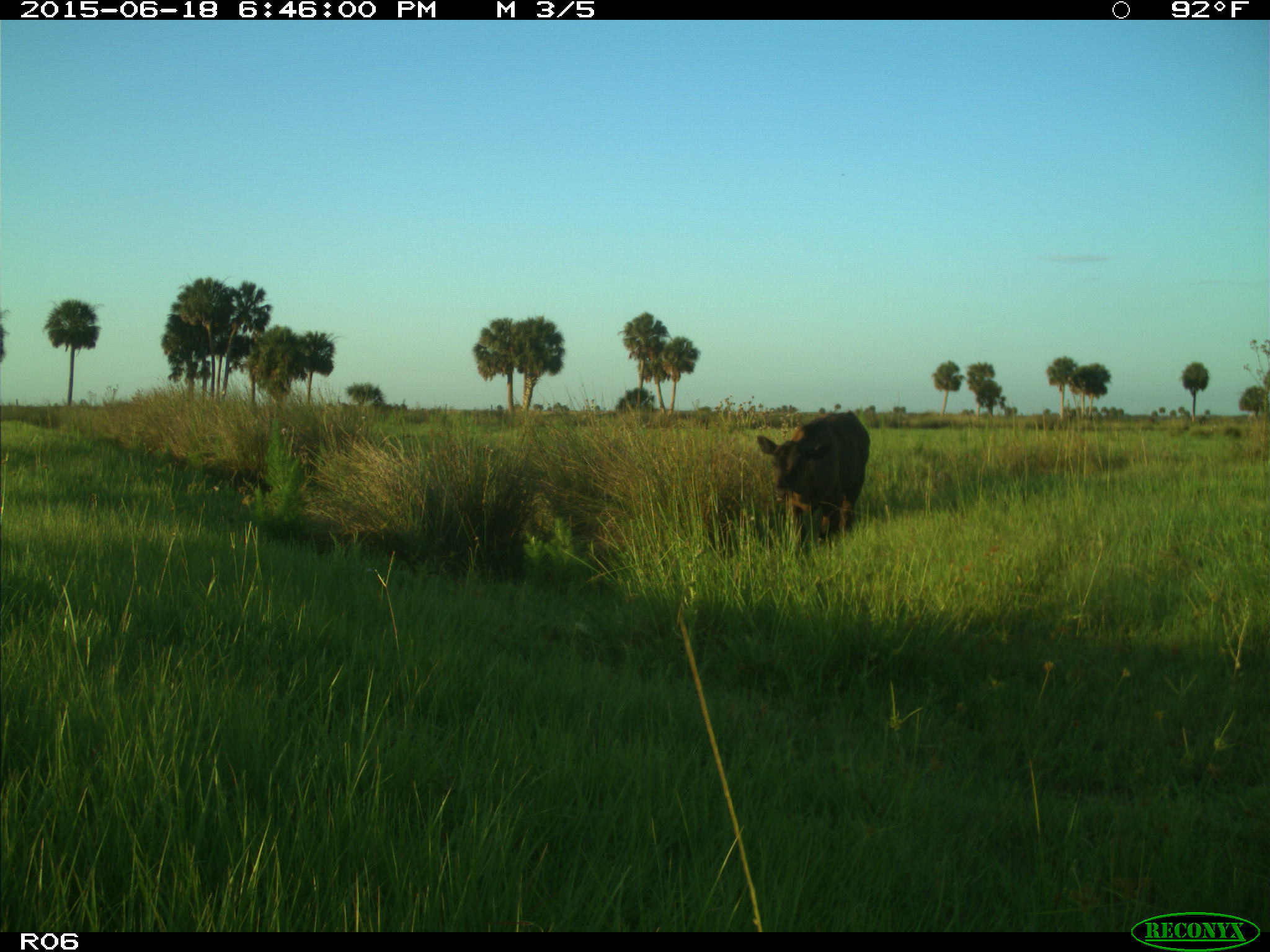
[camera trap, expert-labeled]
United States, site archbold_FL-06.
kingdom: Animalia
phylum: Chordata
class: Mammalia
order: Artiodactyla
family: Bovidae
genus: Bos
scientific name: Bos taurus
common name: domestic cow